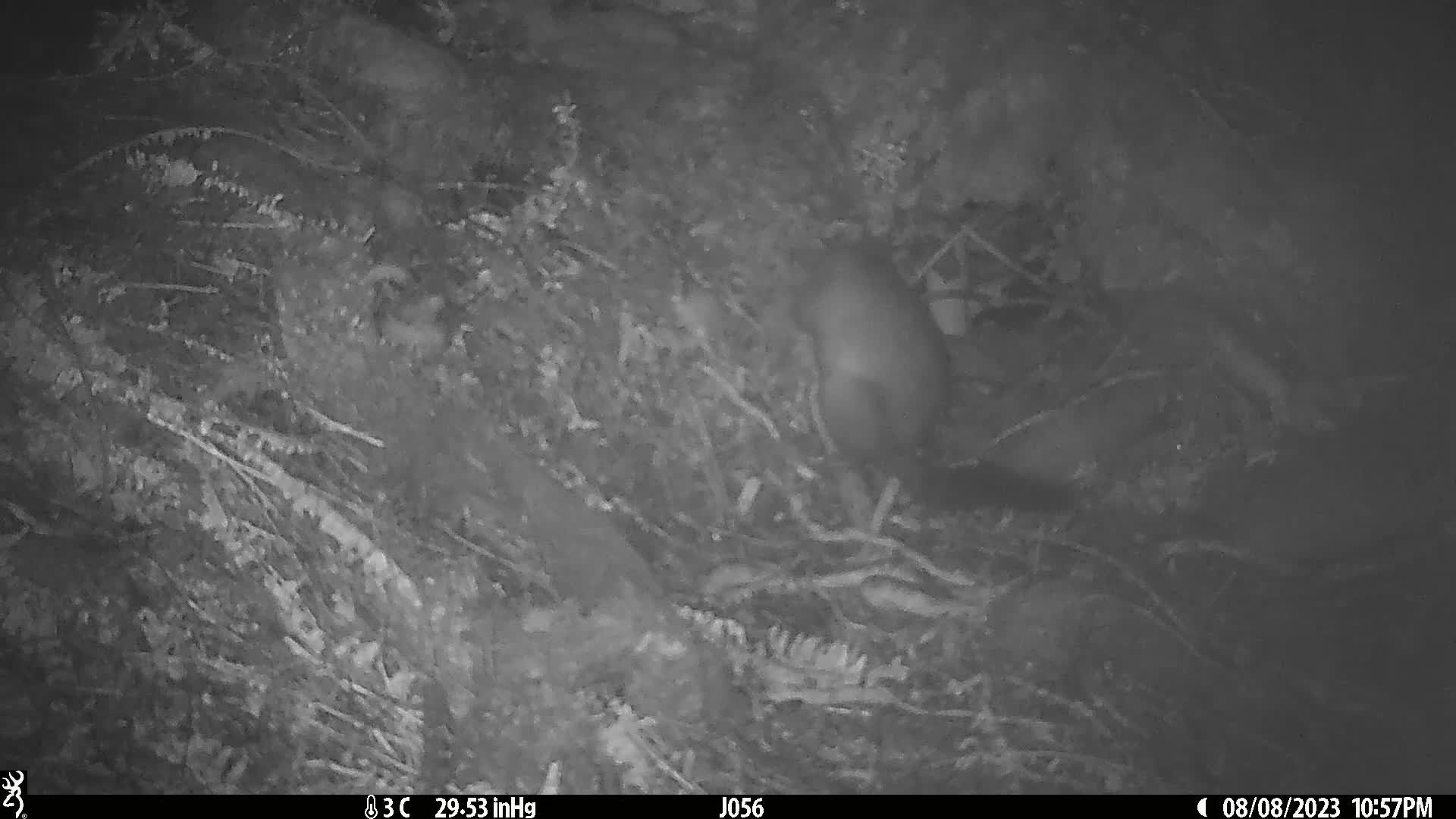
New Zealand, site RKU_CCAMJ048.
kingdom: Animalia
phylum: Chordata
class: Mammalia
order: Diprotodontia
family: Phalangeridae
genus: Trichosurus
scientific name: Trichosurus vulpecula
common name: common brushtail possum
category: possum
Possum (common brushtail possum) (Trichosurus vulpecula).